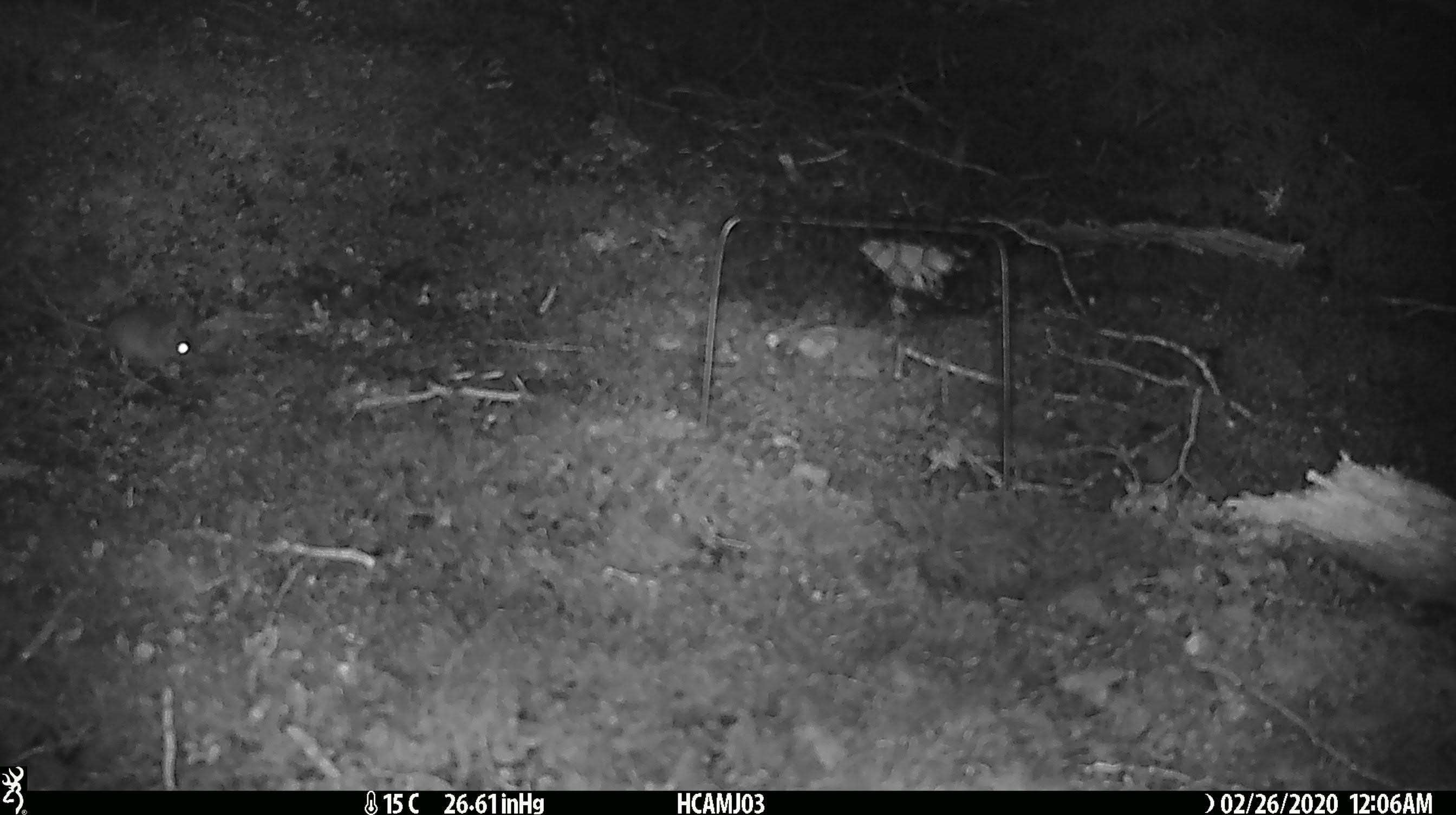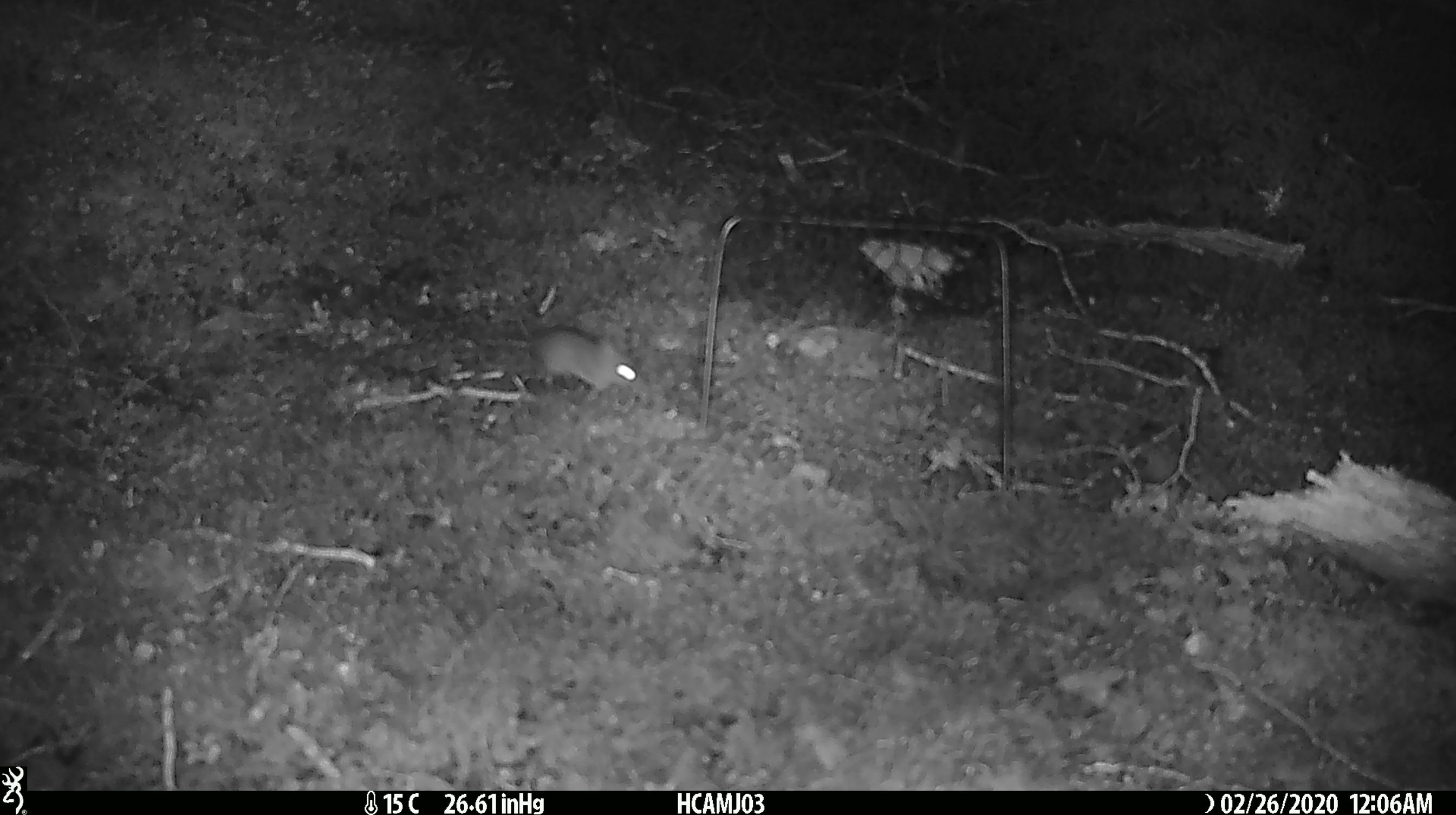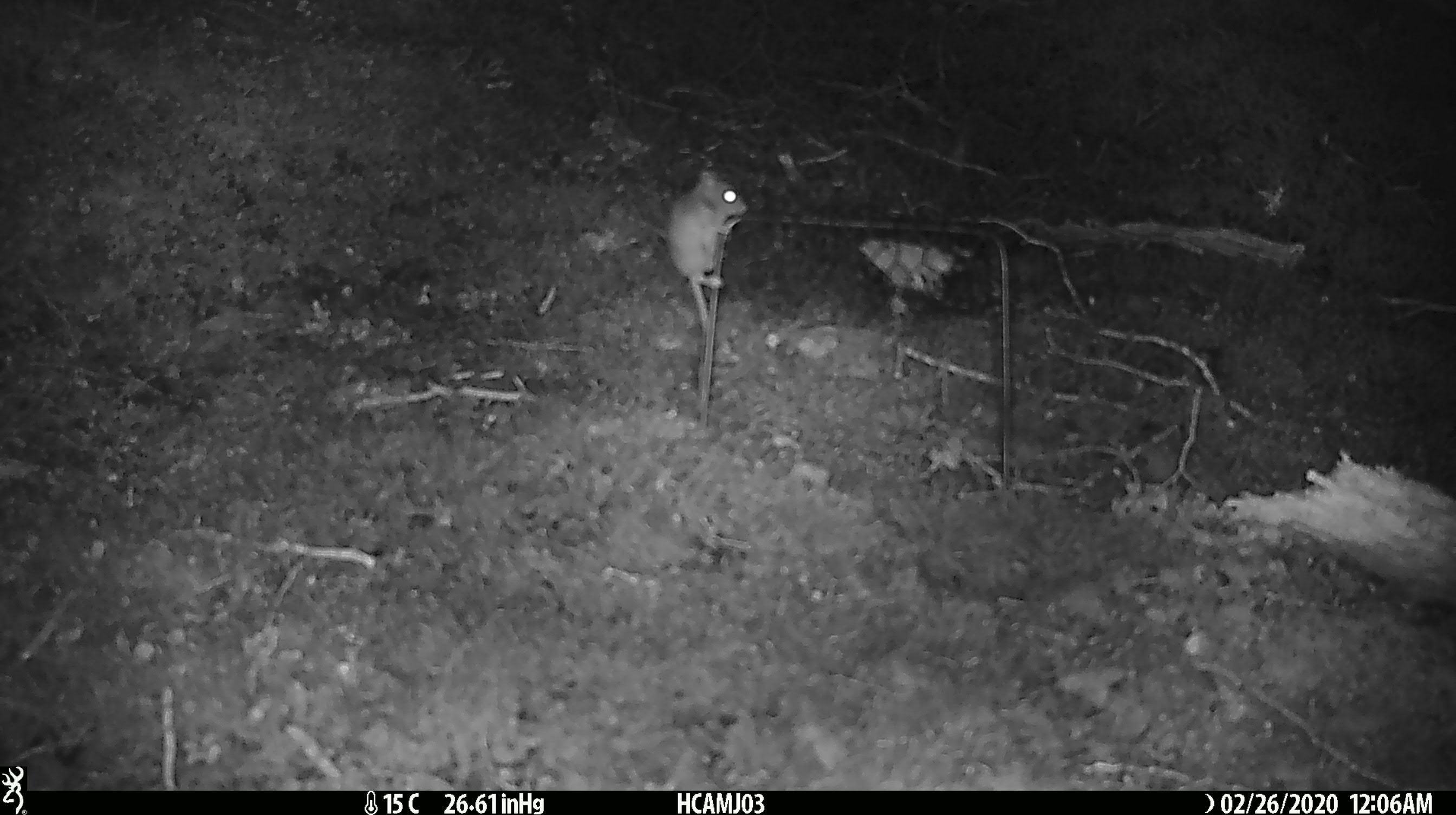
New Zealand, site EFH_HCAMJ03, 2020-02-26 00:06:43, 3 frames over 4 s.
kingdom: Animalia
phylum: Chordata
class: Mammalia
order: Rodentia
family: Muridae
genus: Mus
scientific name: Mus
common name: mouse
Mouse (Mus).